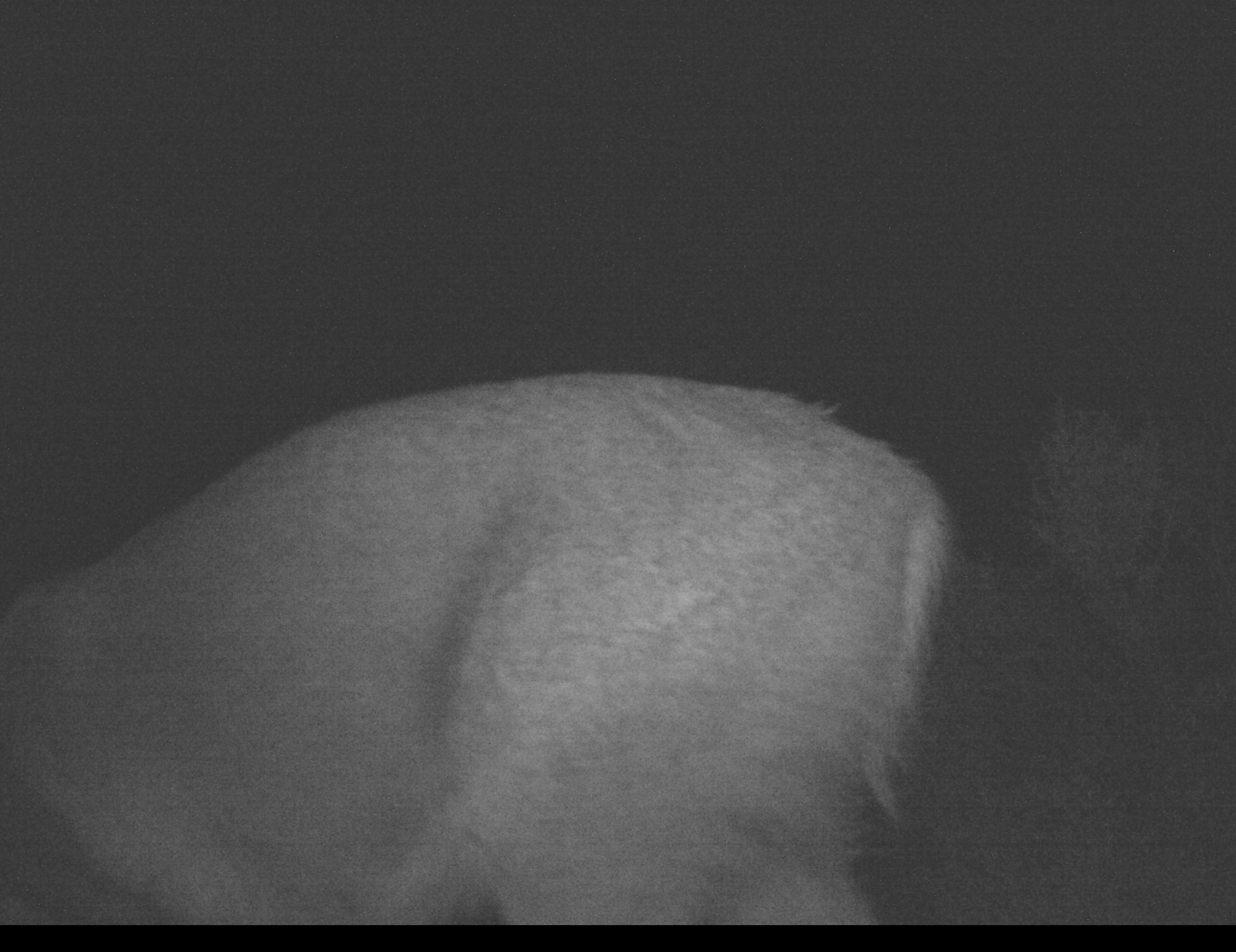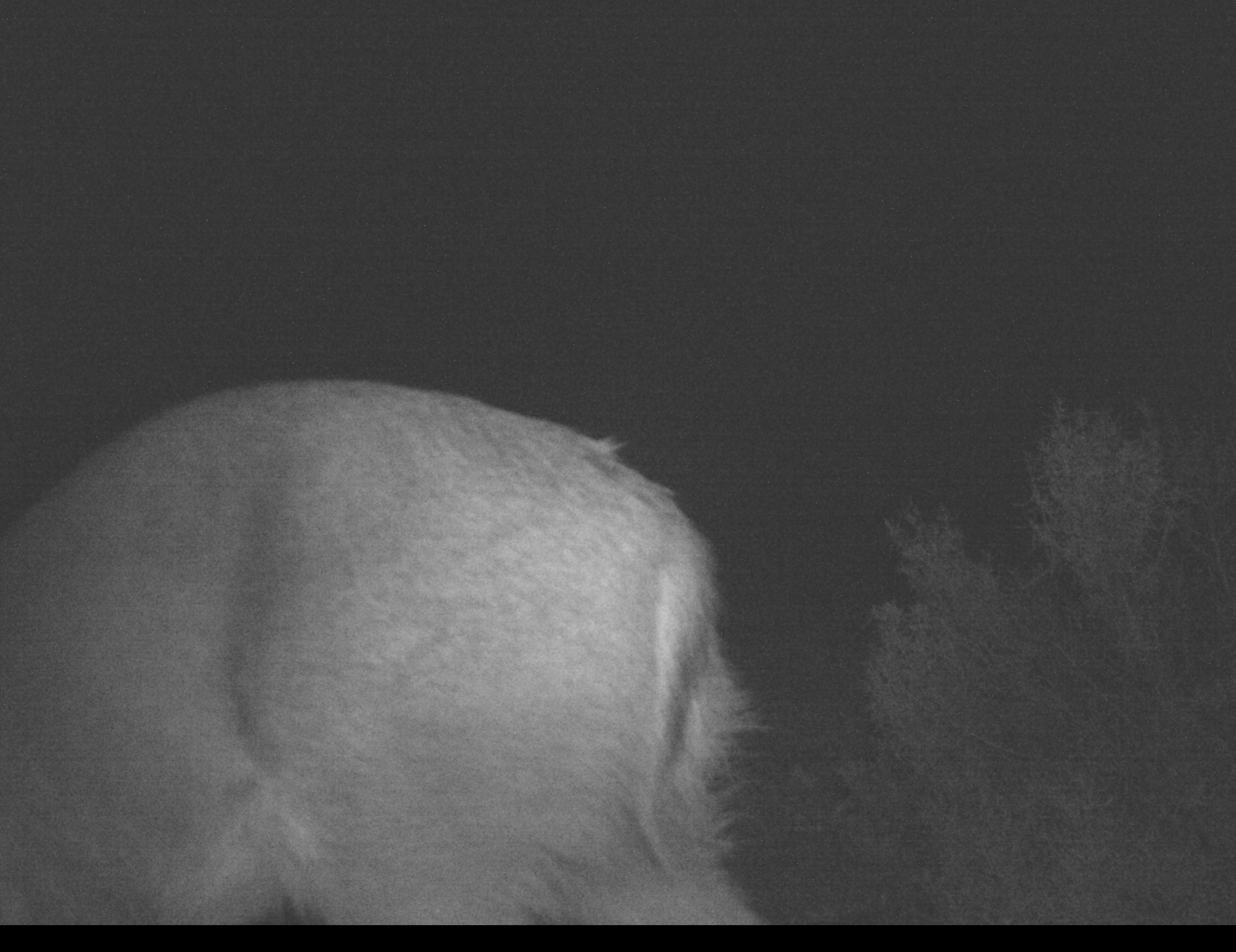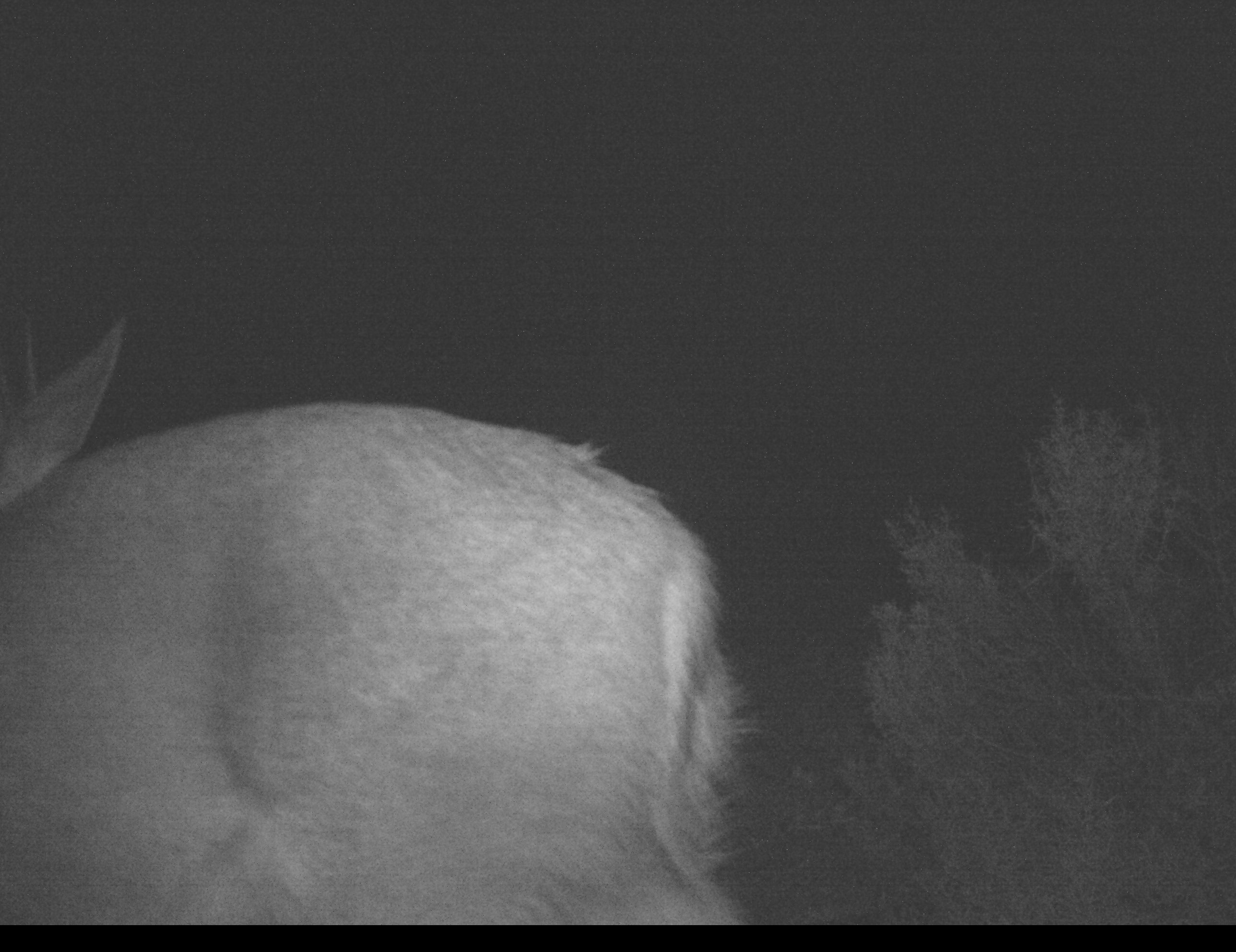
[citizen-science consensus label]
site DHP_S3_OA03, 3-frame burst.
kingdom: Animalia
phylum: Chordata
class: Mammalia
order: Artiodactyla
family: Bovidae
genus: Raphicerus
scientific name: Raphicerus campestris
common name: steenbok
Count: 1.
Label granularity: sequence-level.